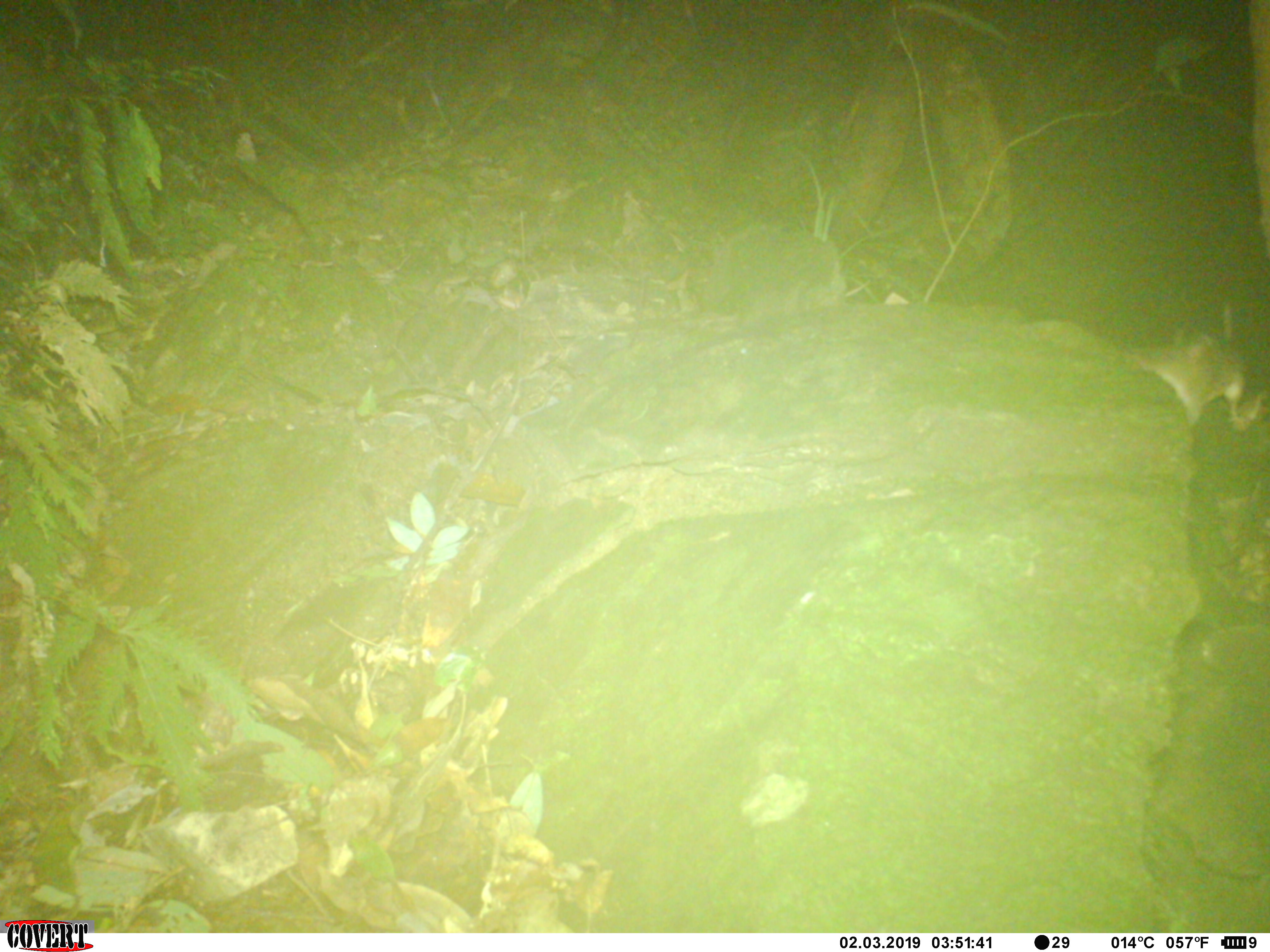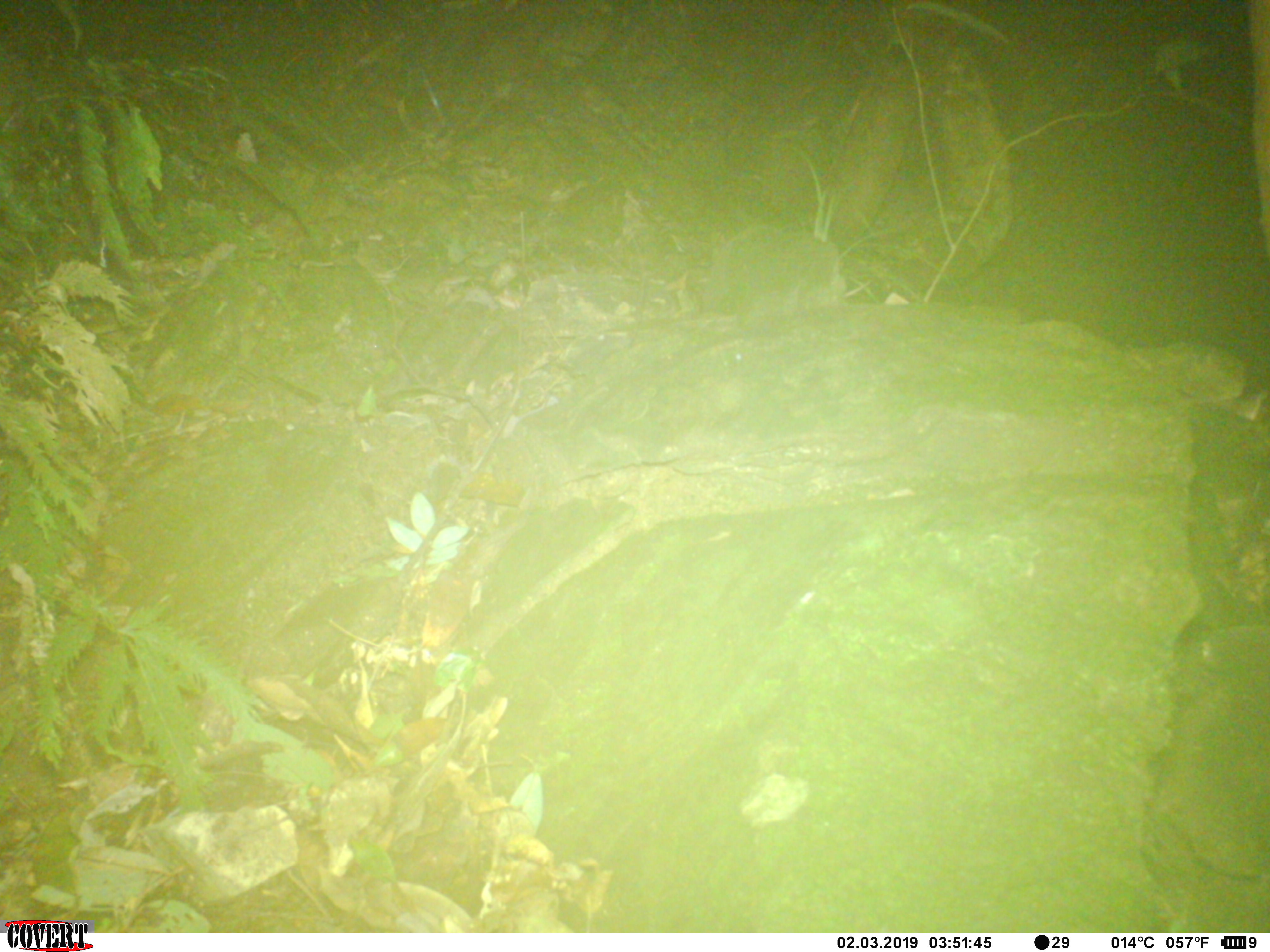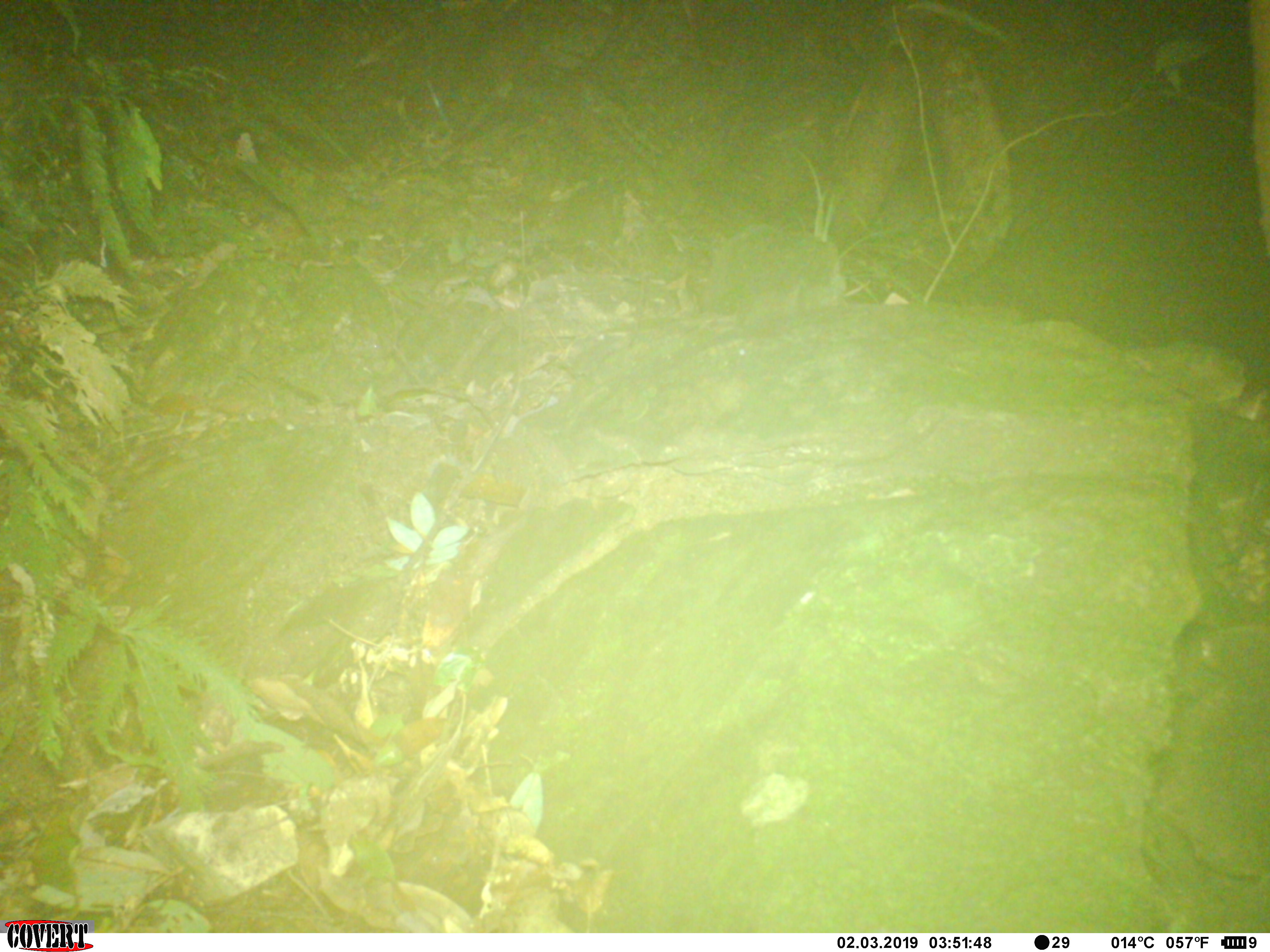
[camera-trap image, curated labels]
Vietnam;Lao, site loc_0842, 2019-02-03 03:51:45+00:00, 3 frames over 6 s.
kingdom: Animalia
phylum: Chordata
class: Mammalia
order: Rodentia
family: Muridae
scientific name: Muridae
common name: old-world mice and rats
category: unidentified murid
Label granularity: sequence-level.